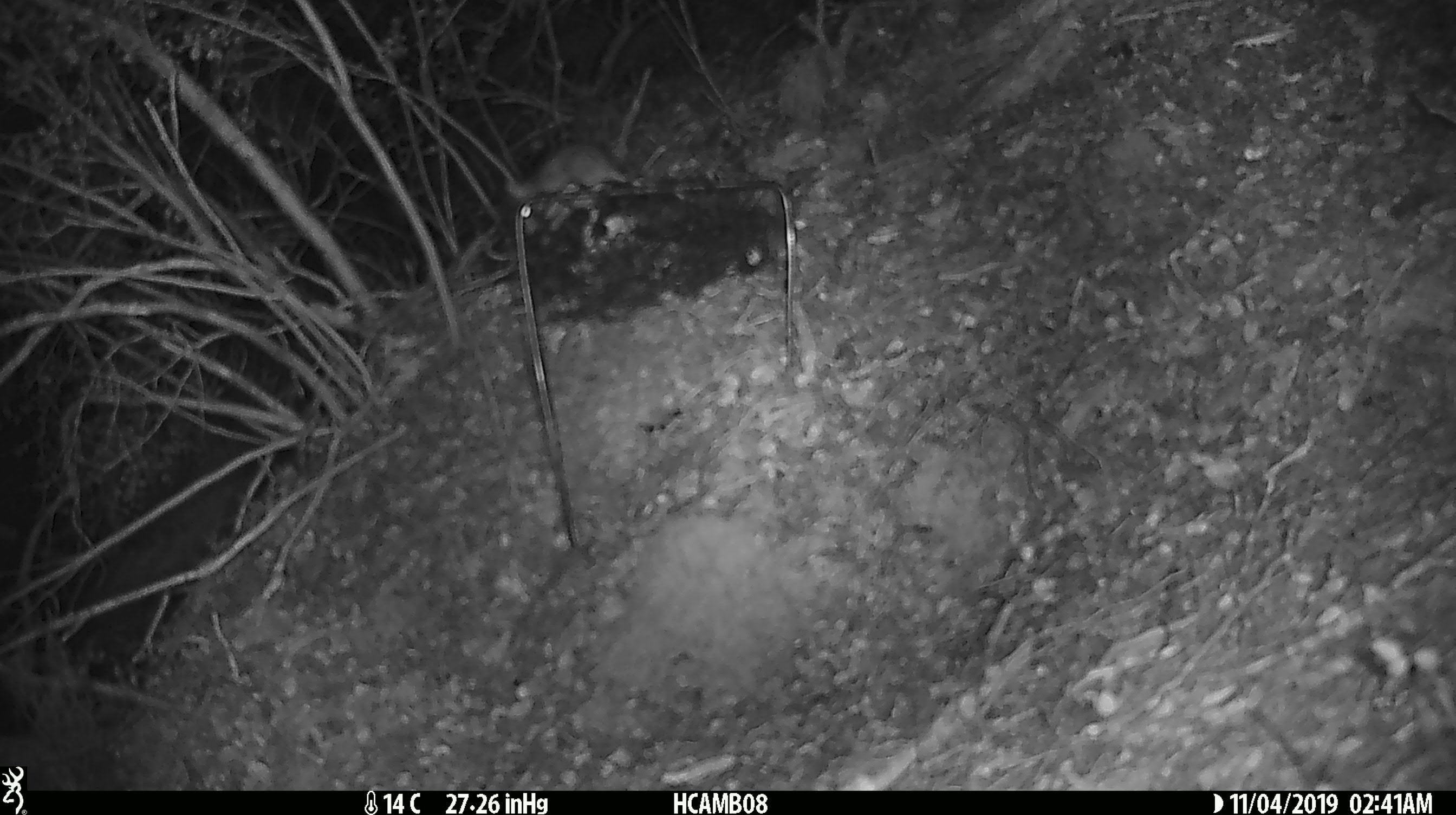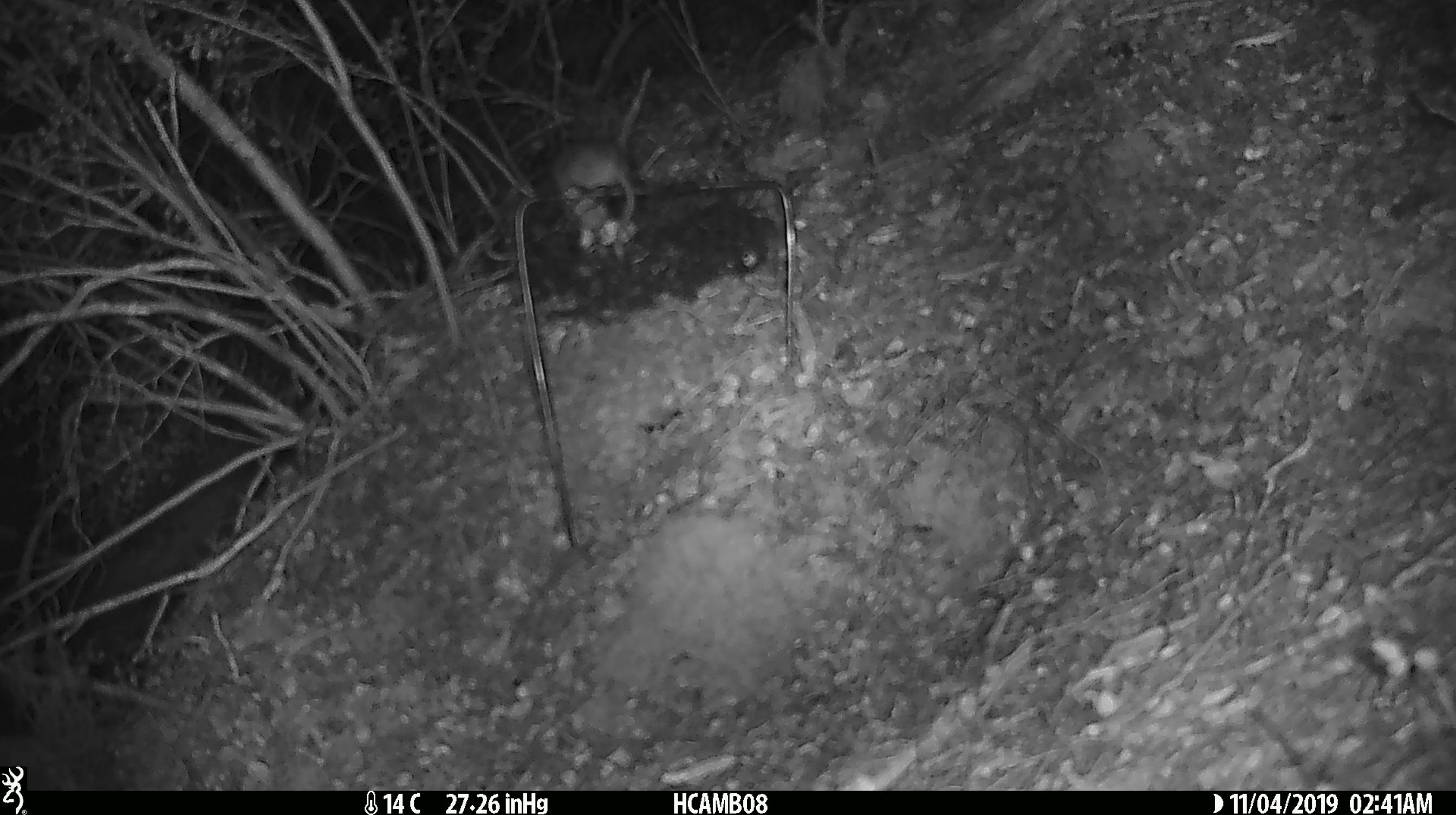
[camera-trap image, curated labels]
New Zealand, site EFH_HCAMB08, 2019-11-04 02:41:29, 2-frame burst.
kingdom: Animalia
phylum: Chordata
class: Mammalia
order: Rodentia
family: Muridae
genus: Mus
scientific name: Mus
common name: mouse